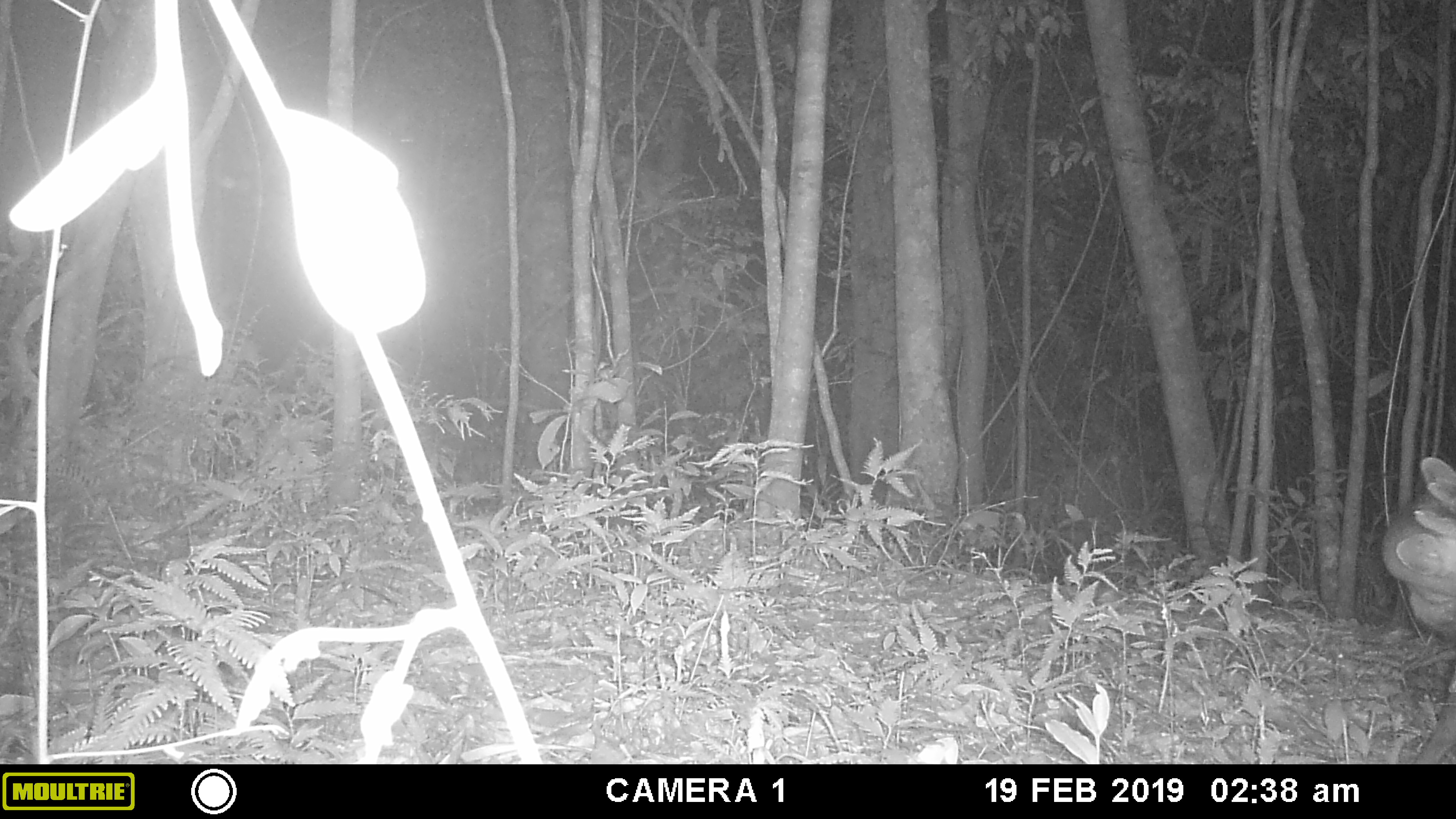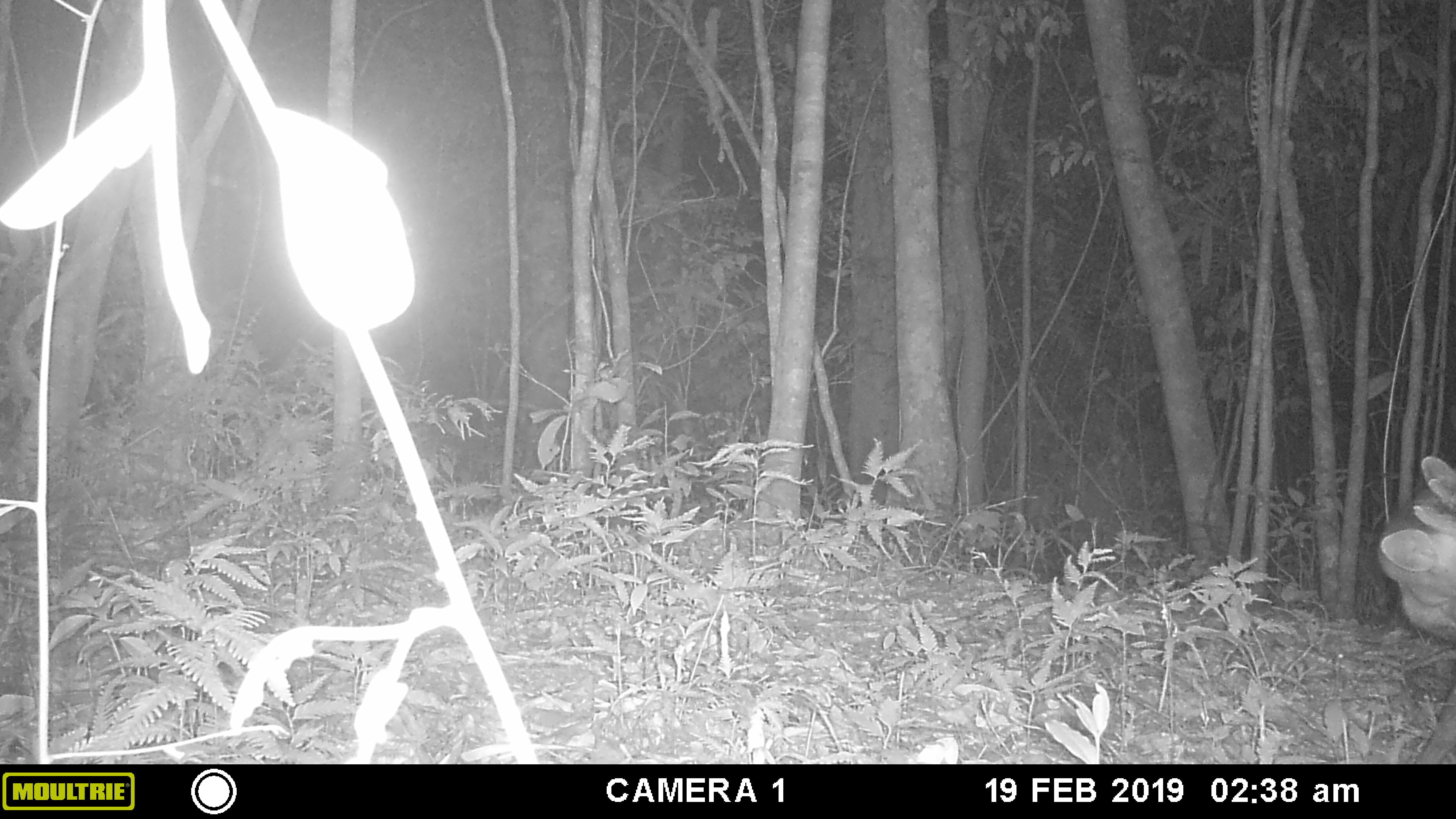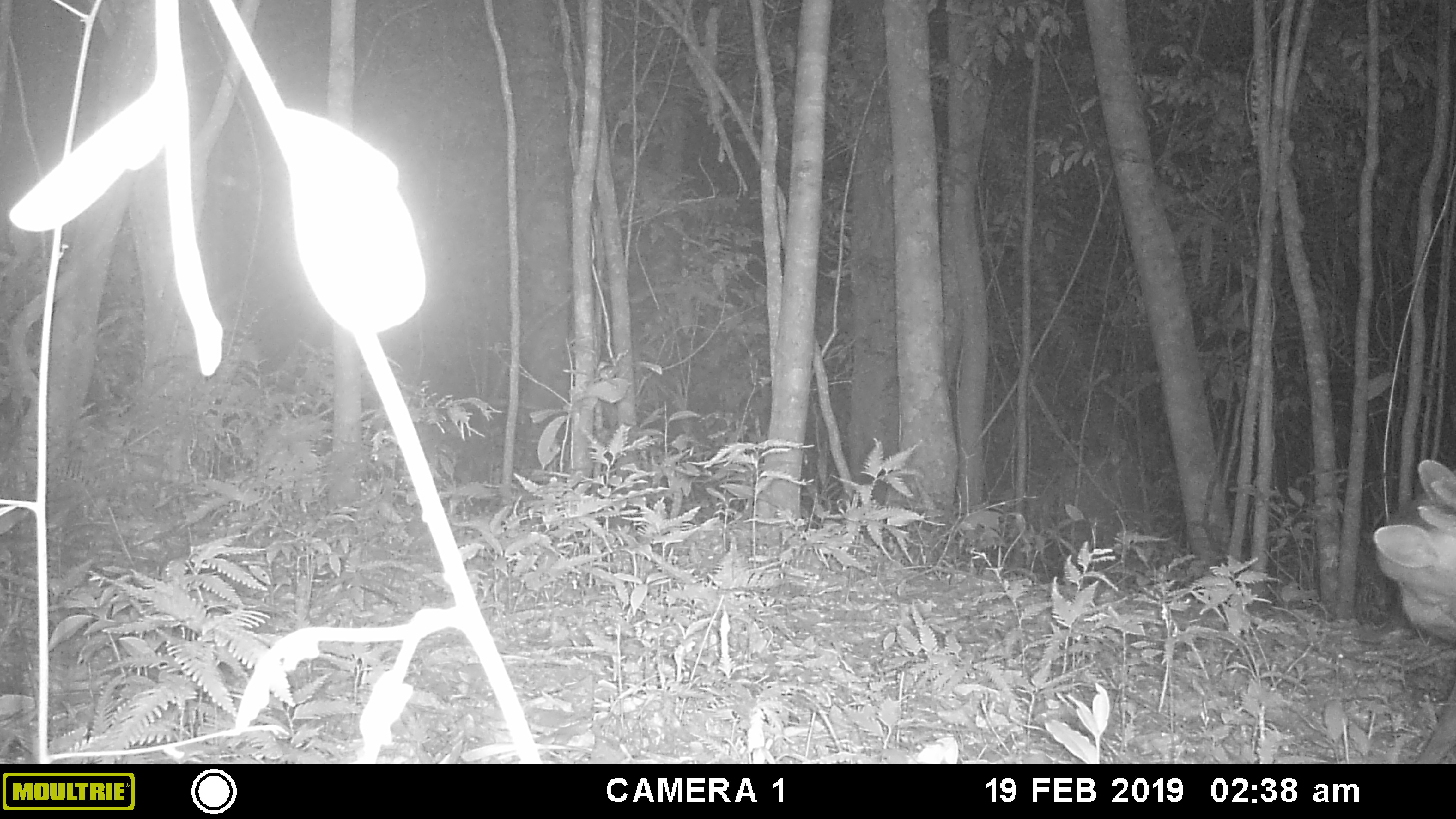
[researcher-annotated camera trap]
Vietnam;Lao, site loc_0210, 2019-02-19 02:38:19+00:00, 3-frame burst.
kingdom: Animalia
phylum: Chordata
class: Mammalia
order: Artiodactyla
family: Cervidae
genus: Muntiacus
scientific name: Muntiacus rooseveltorum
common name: roosevelt's muntjac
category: roosevelts muntjac group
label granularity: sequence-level